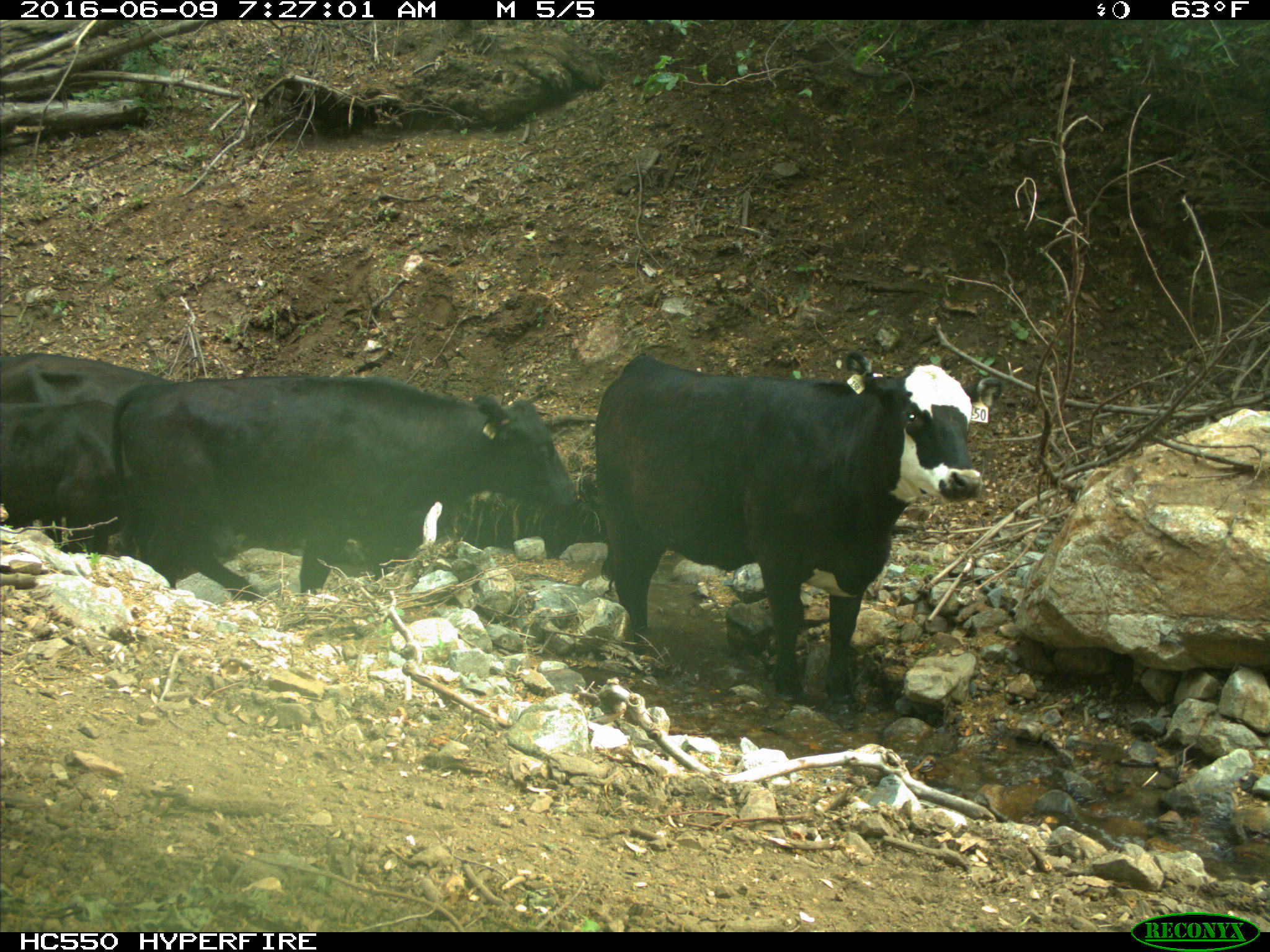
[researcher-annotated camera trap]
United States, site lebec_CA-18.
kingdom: Animalia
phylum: Chordata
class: Mammalia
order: Artiodactyla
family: Bovidae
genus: Bos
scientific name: Bos taurus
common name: domestic cow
Bos taurus (domestic cow).